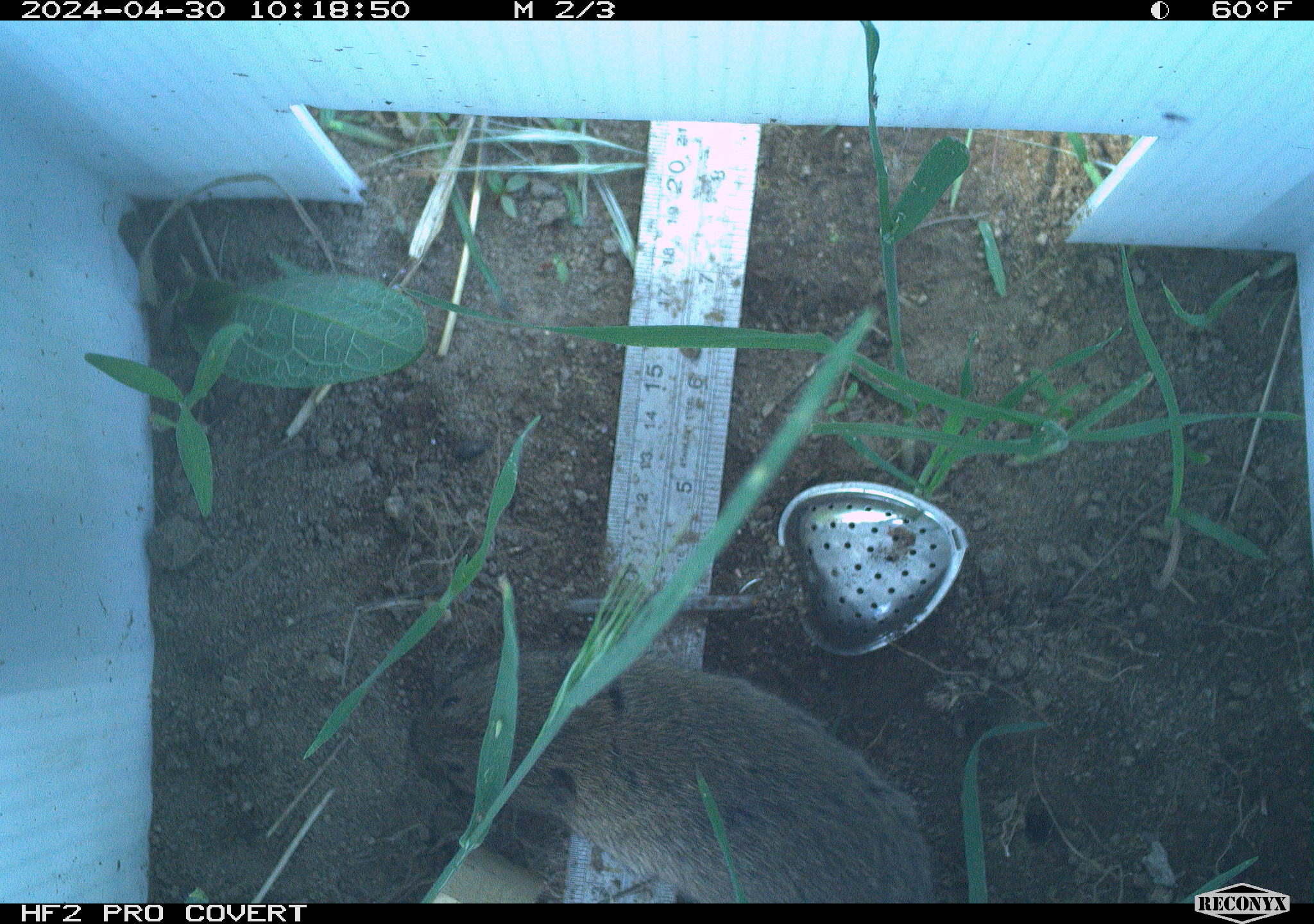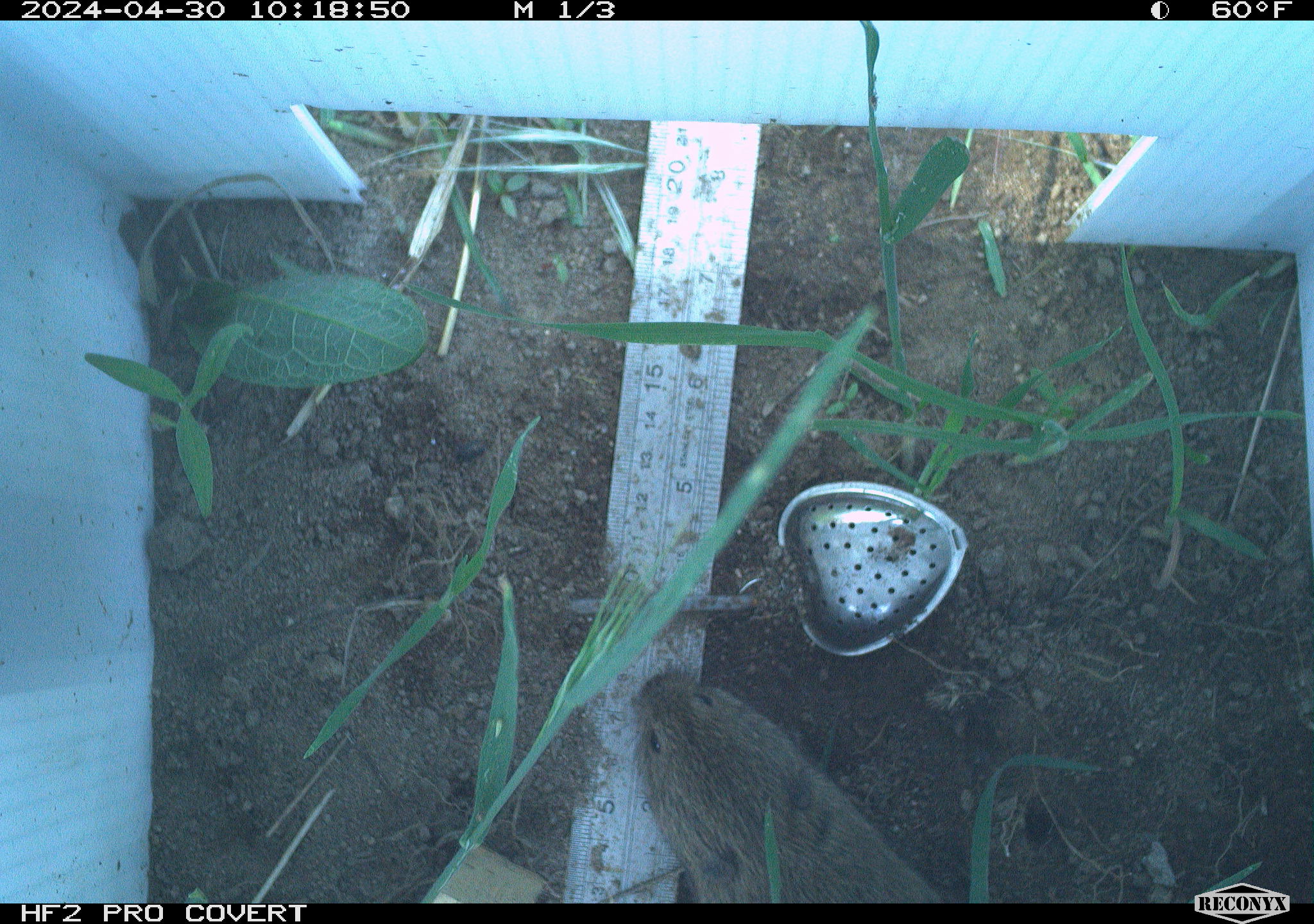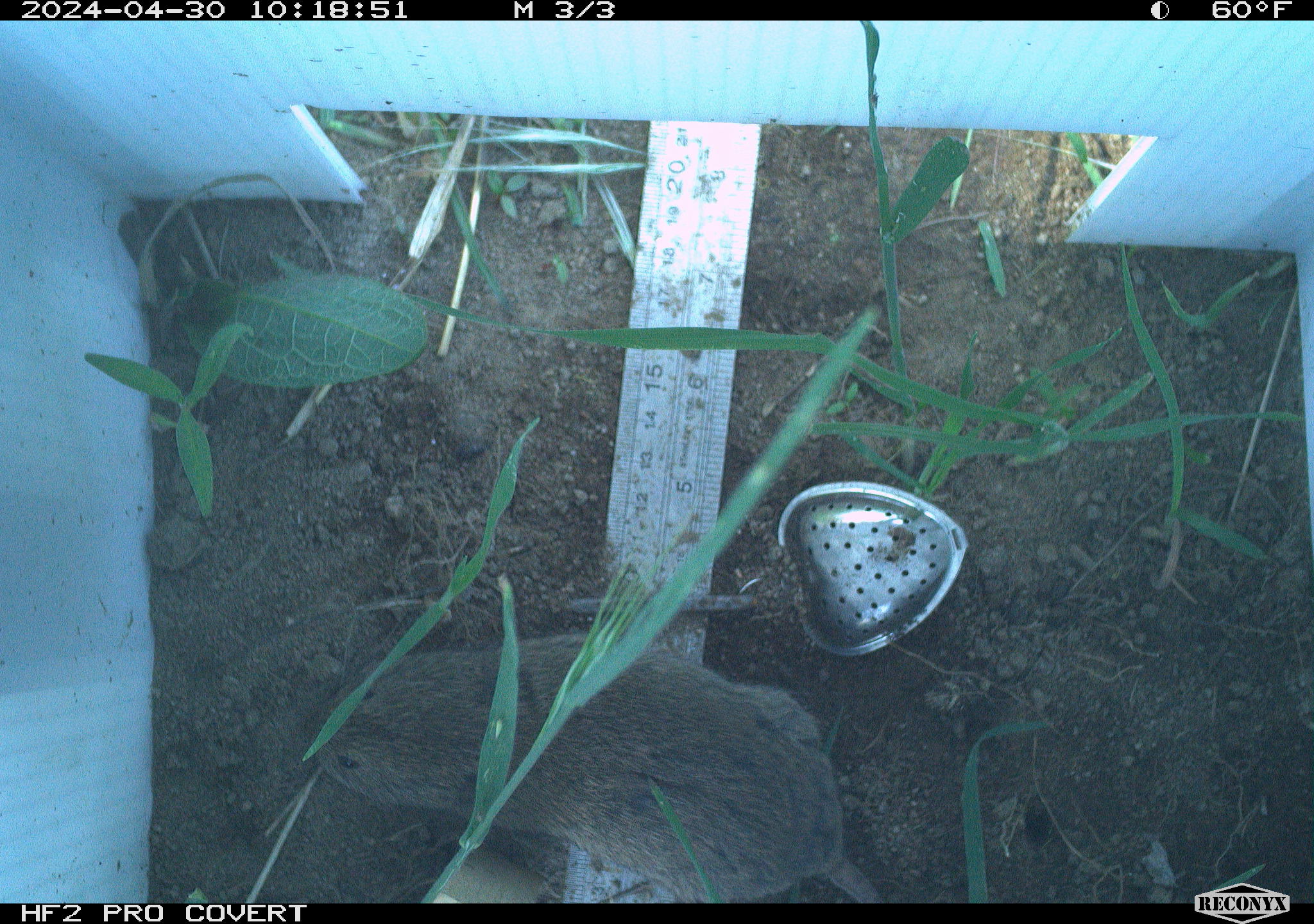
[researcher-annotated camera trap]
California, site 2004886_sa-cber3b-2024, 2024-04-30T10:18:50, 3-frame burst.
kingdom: Animalia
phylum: Chordata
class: Mammalia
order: Rodentia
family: Cricetidae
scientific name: Arvicolinae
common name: voles, lemmings, and muskrats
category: arvicolinae subfamily